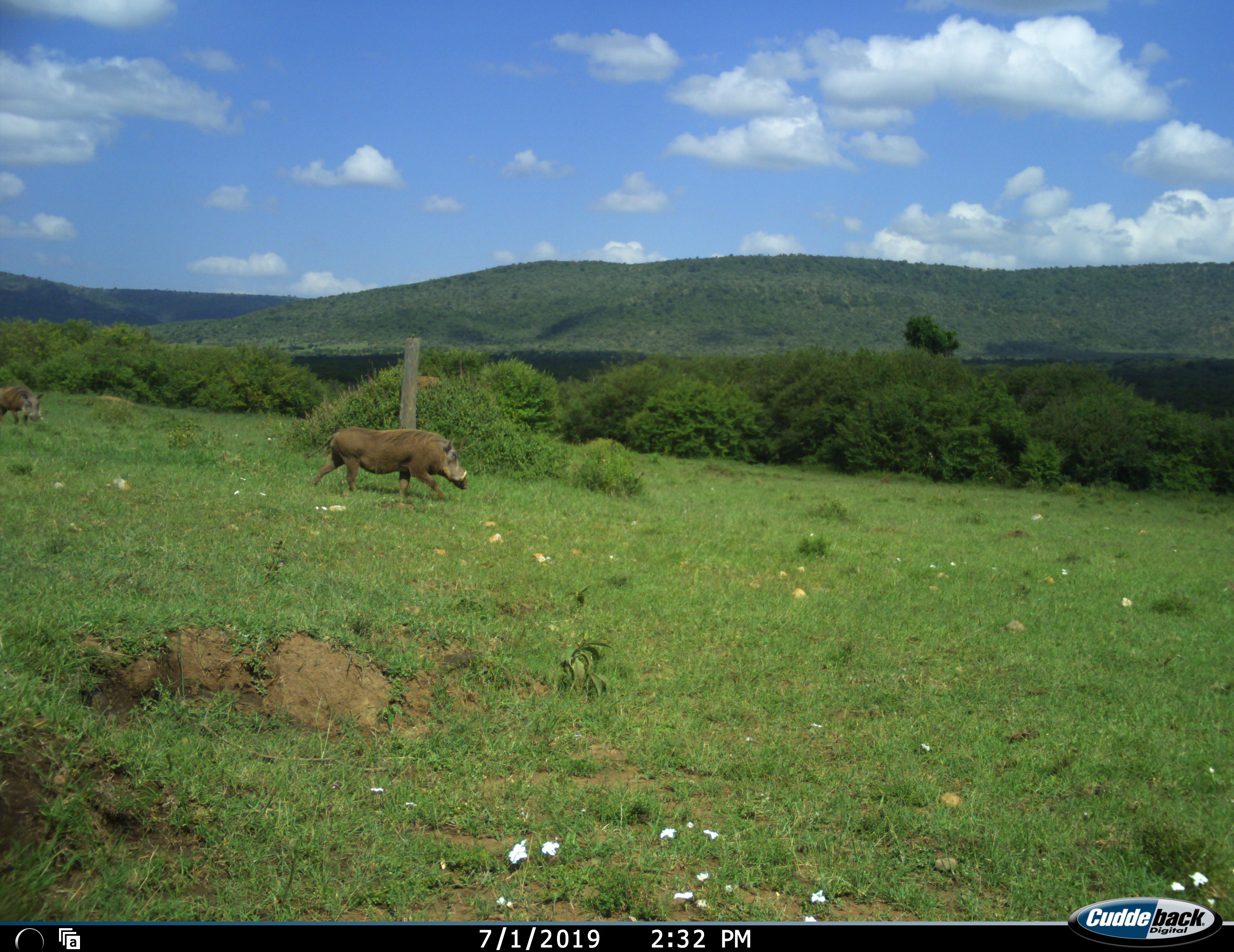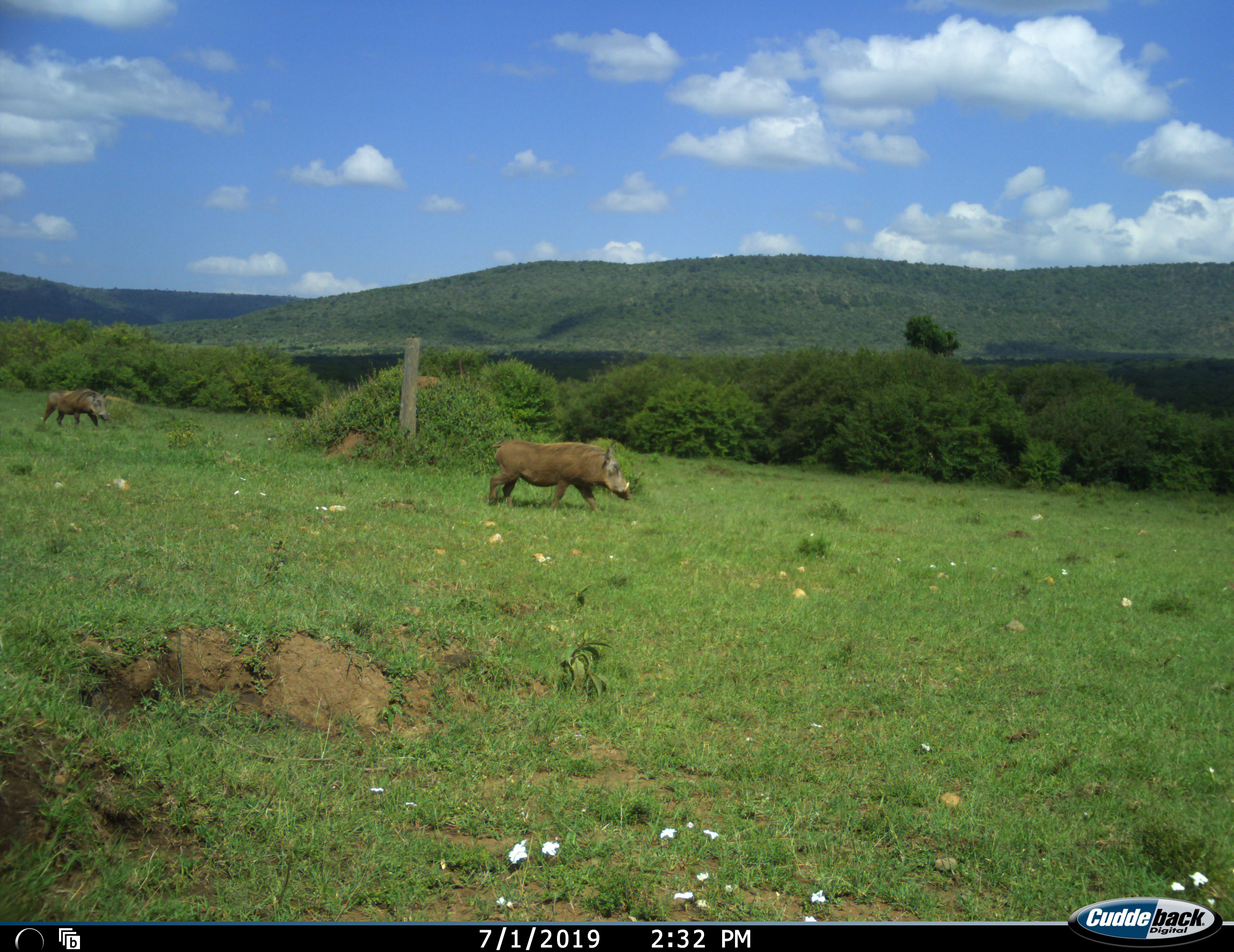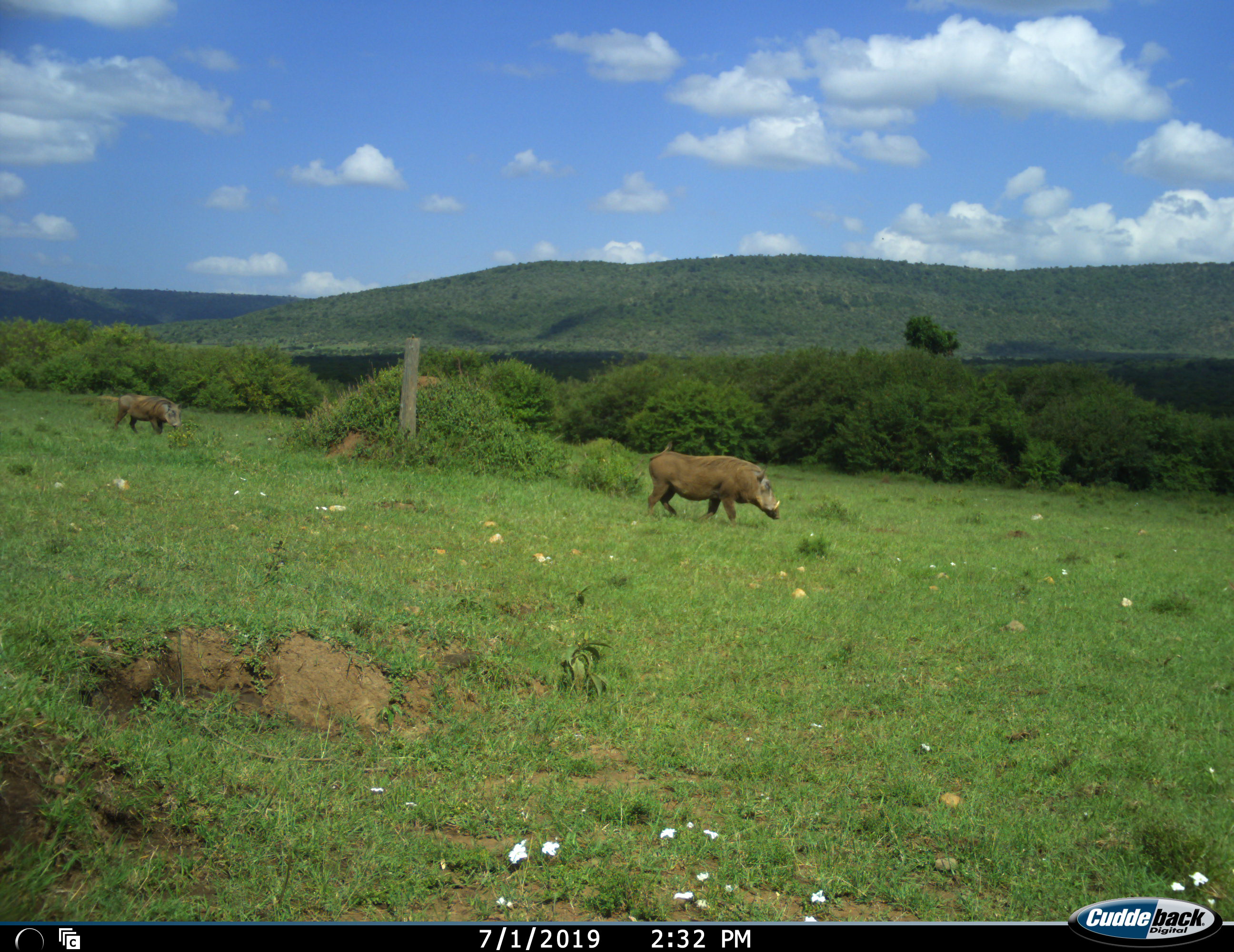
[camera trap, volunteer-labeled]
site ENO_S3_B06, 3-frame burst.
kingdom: Animalia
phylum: Chordata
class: Mammalia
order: Artiodactyla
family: Suidae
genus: Phacochoerus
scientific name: Phacochoerus africanus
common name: warthog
Warthog (Phacochoerus africanus), count 2. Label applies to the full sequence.